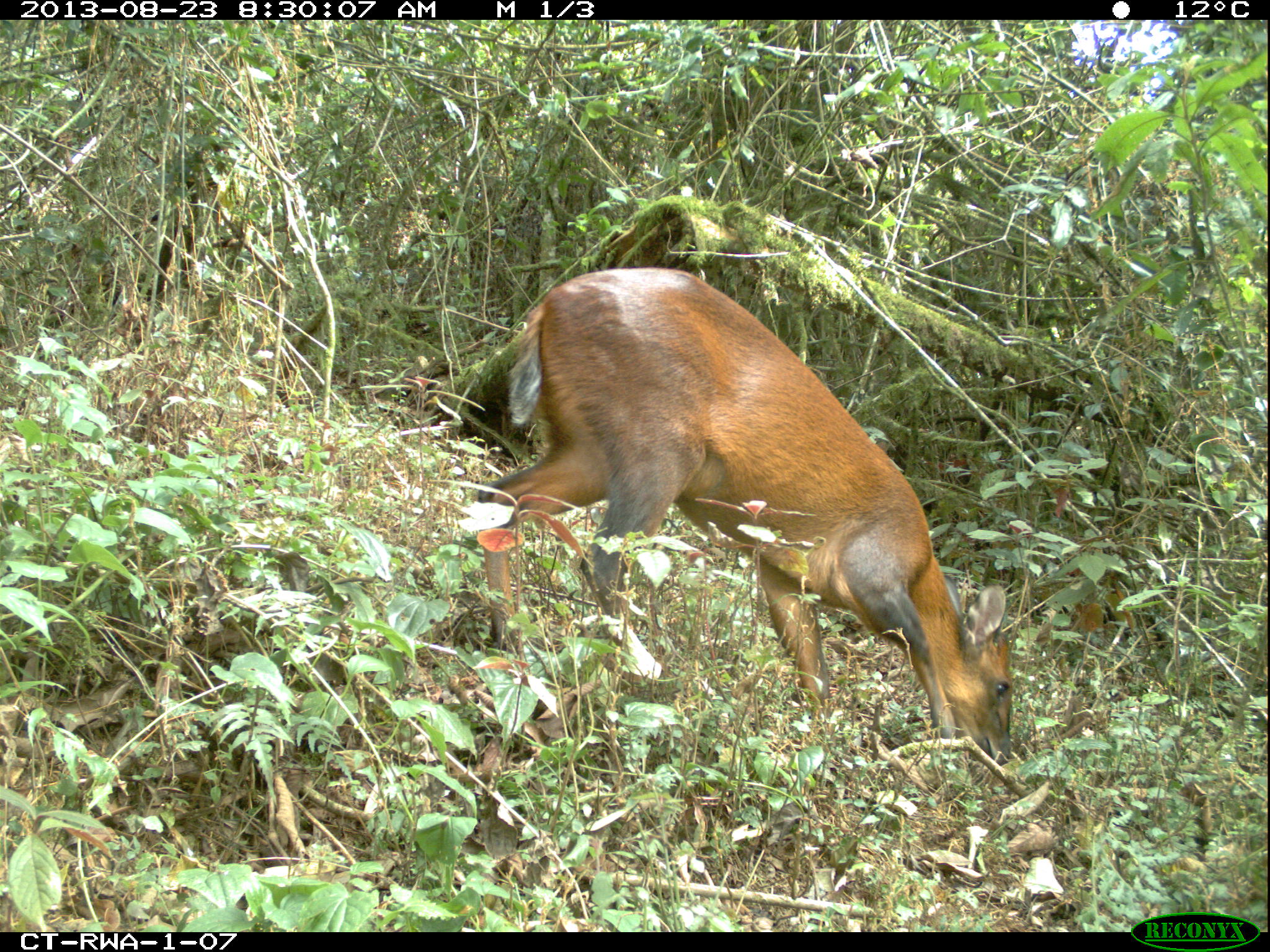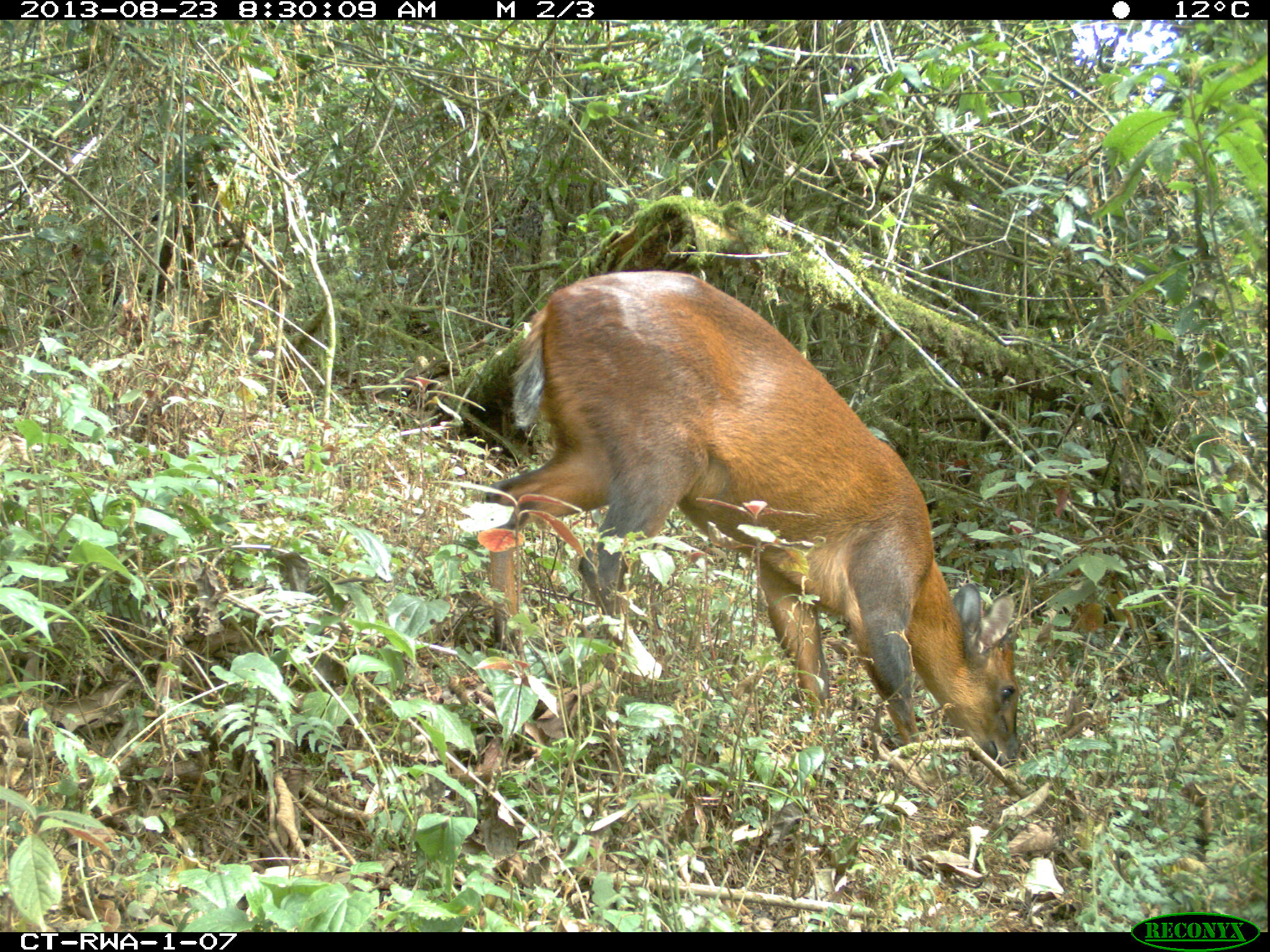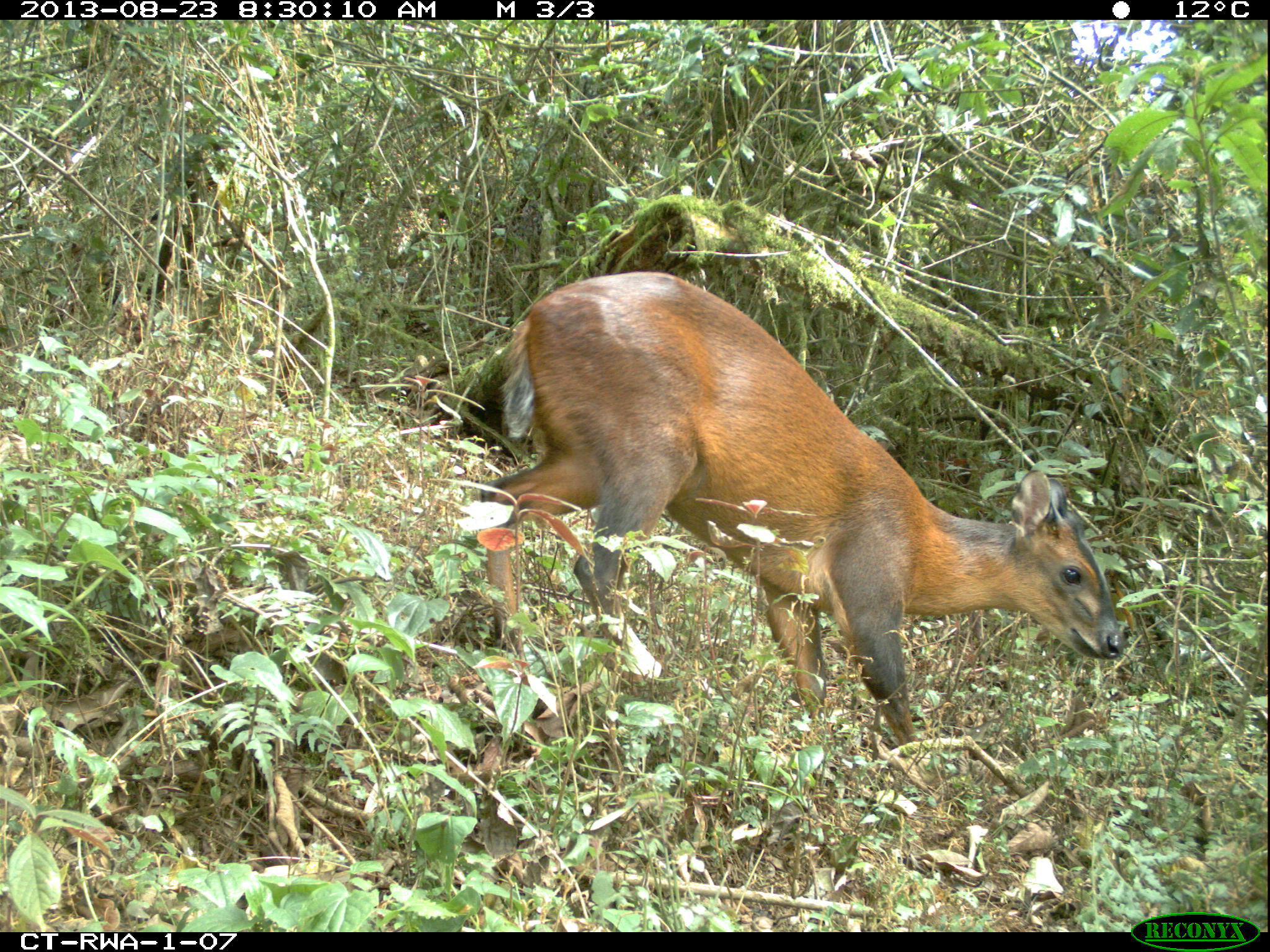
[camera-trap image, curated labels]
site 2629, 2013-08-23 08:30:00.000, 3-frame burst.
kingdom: Animalia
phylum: Chordata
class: Mammalia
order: Artiodactyla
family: Bovidae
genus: Cephalophus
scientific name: Cephalophus nigrifrons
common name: black-fronted duiker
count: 1